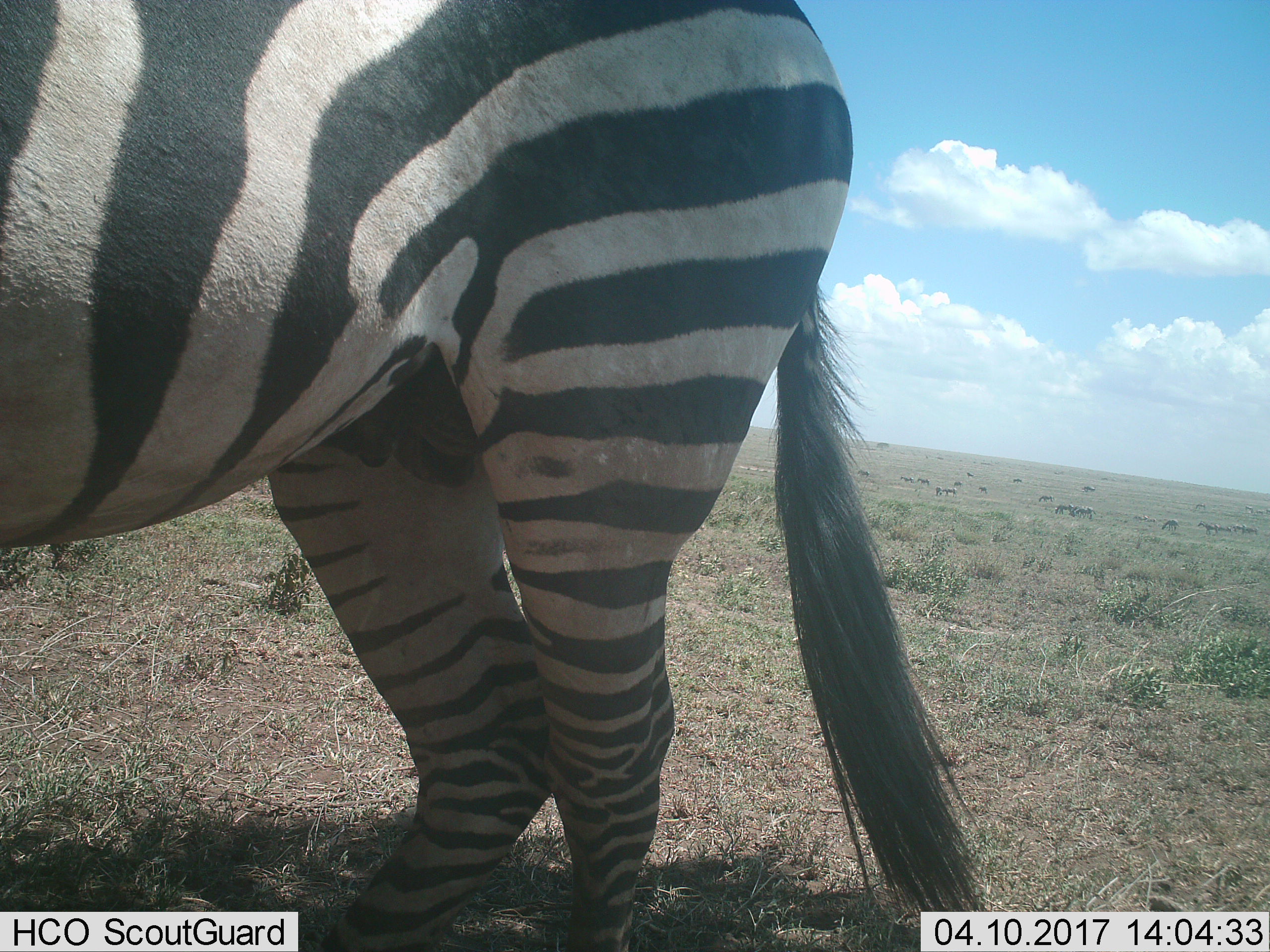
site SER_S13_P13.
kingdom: Animalia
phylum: Chordata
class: Mammalia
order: Perissodactyla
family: Equidae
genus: Equus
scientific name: Equus quagga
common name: plains zebra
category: zebraplains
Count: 1.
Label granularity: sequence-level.